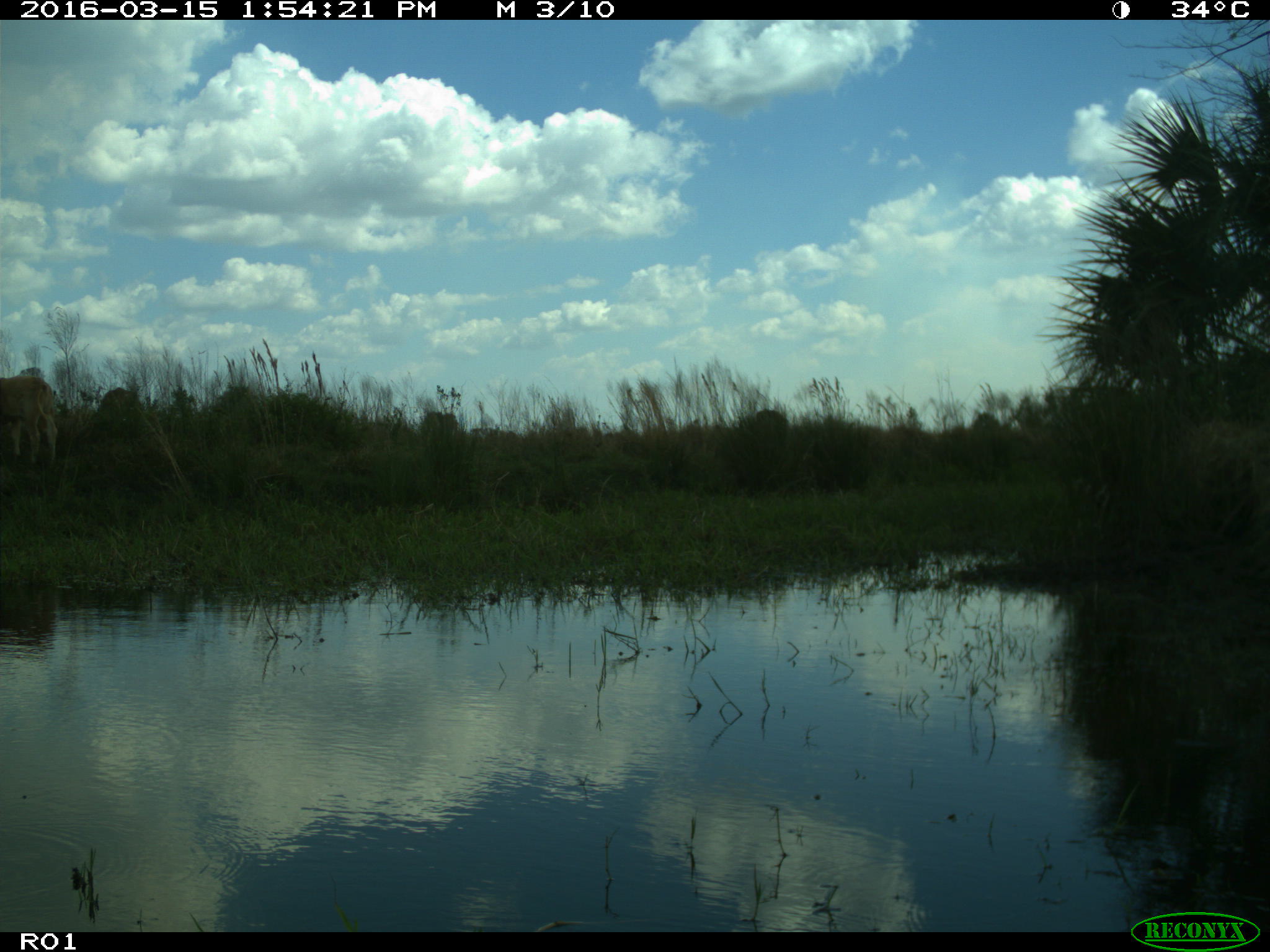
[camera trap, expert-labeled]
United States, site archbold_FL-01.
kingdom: Animalia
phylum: Chordata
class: Mammalia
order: Artiodactyla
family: Bovidae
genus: Bos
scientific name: Bos taurus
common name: domestic cow